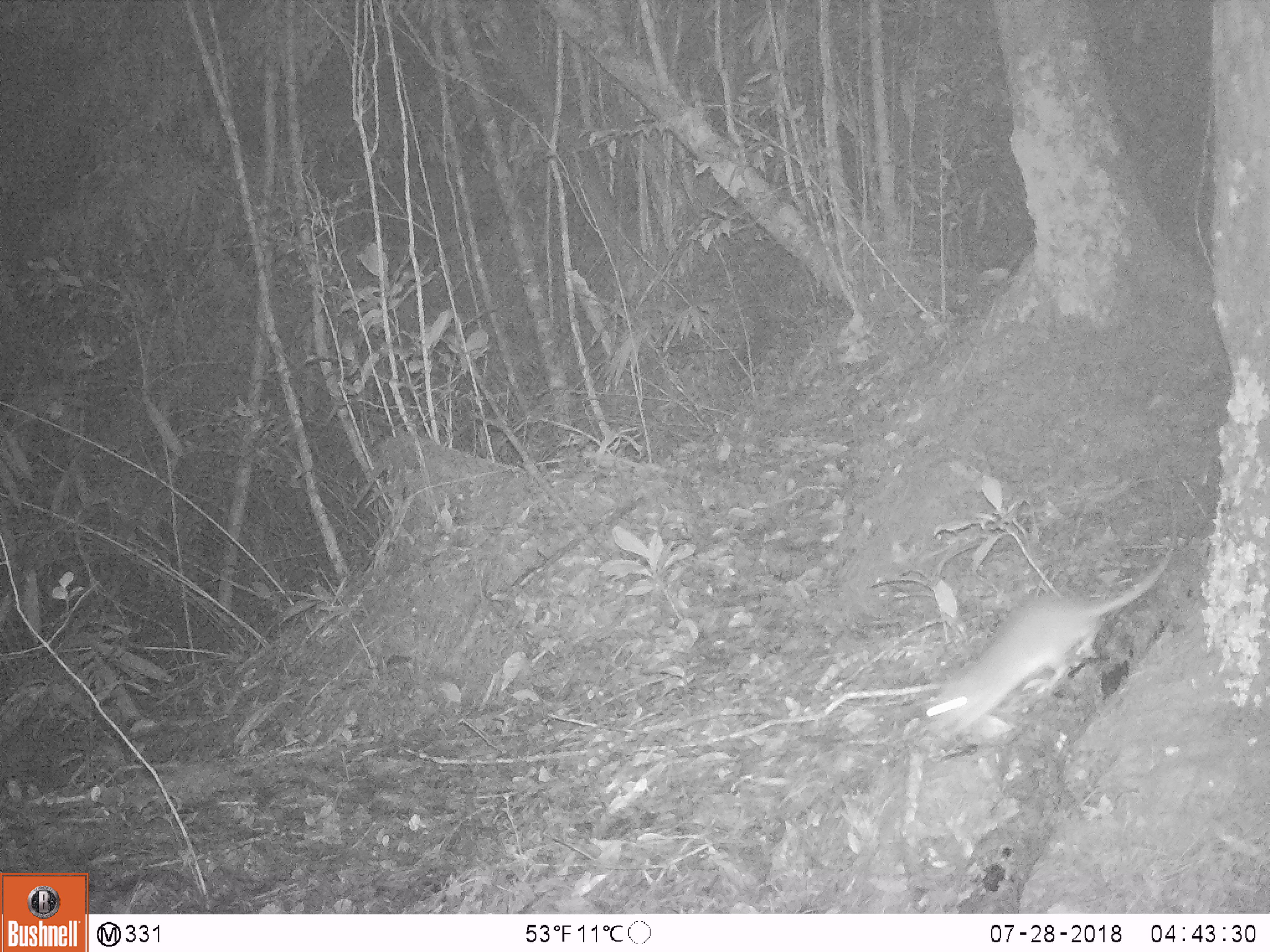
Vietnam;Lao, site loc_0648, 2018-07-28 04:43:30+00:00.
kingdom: Animalia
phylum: Chordata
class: Mammalia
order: Rodentia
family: Muridae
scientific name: Muridae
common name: old-world mice and rats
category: unidentified murid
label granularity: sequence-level